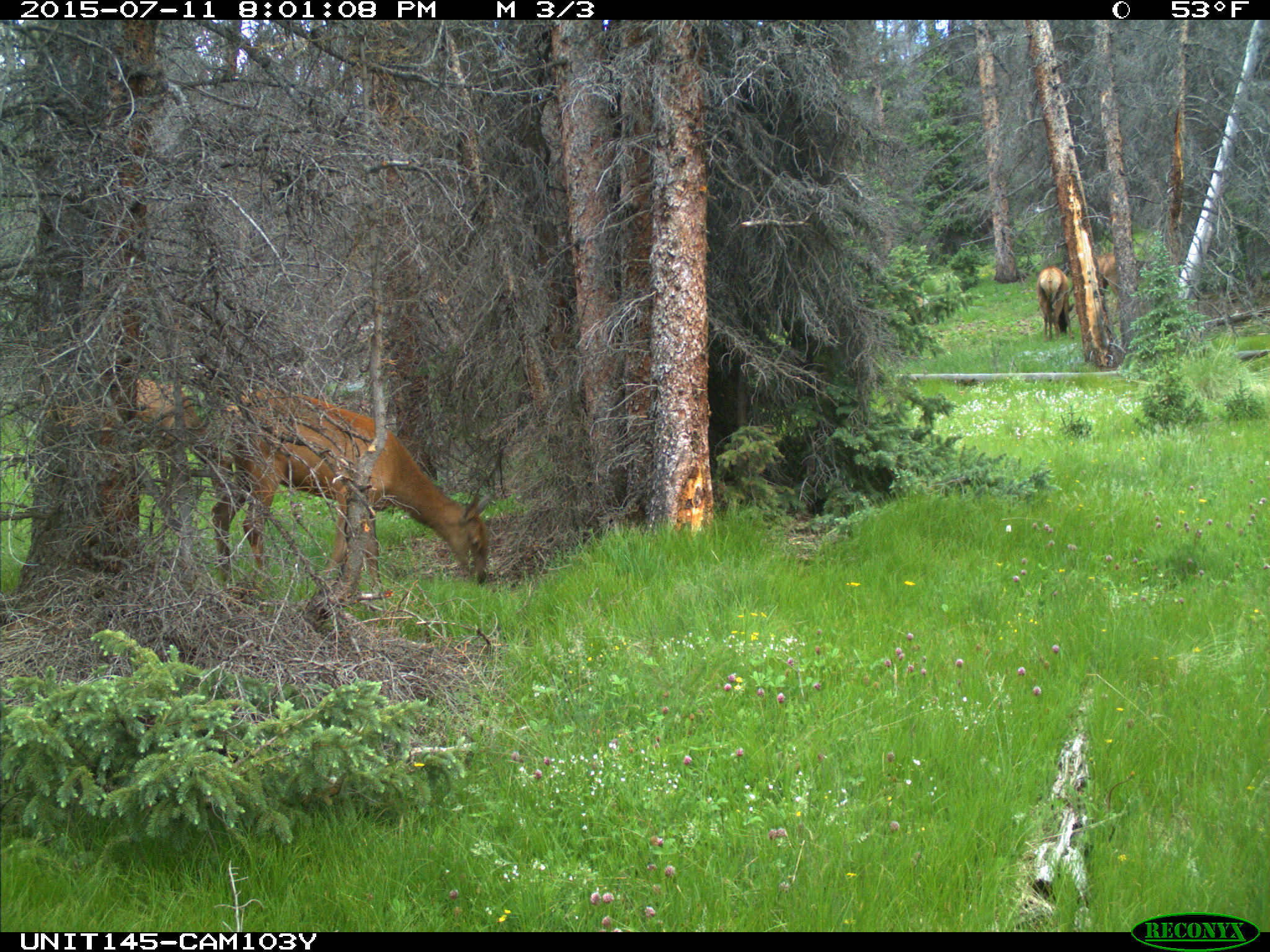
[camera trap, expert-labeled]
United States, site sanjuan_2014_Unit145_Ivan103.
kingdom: Animalia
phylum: Chordata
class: Mammalia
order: Artiodactyla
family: Cervidae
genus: Cervus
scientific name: Cervus elaphus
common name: red deer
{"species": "Cervus elaphus (red deer)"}